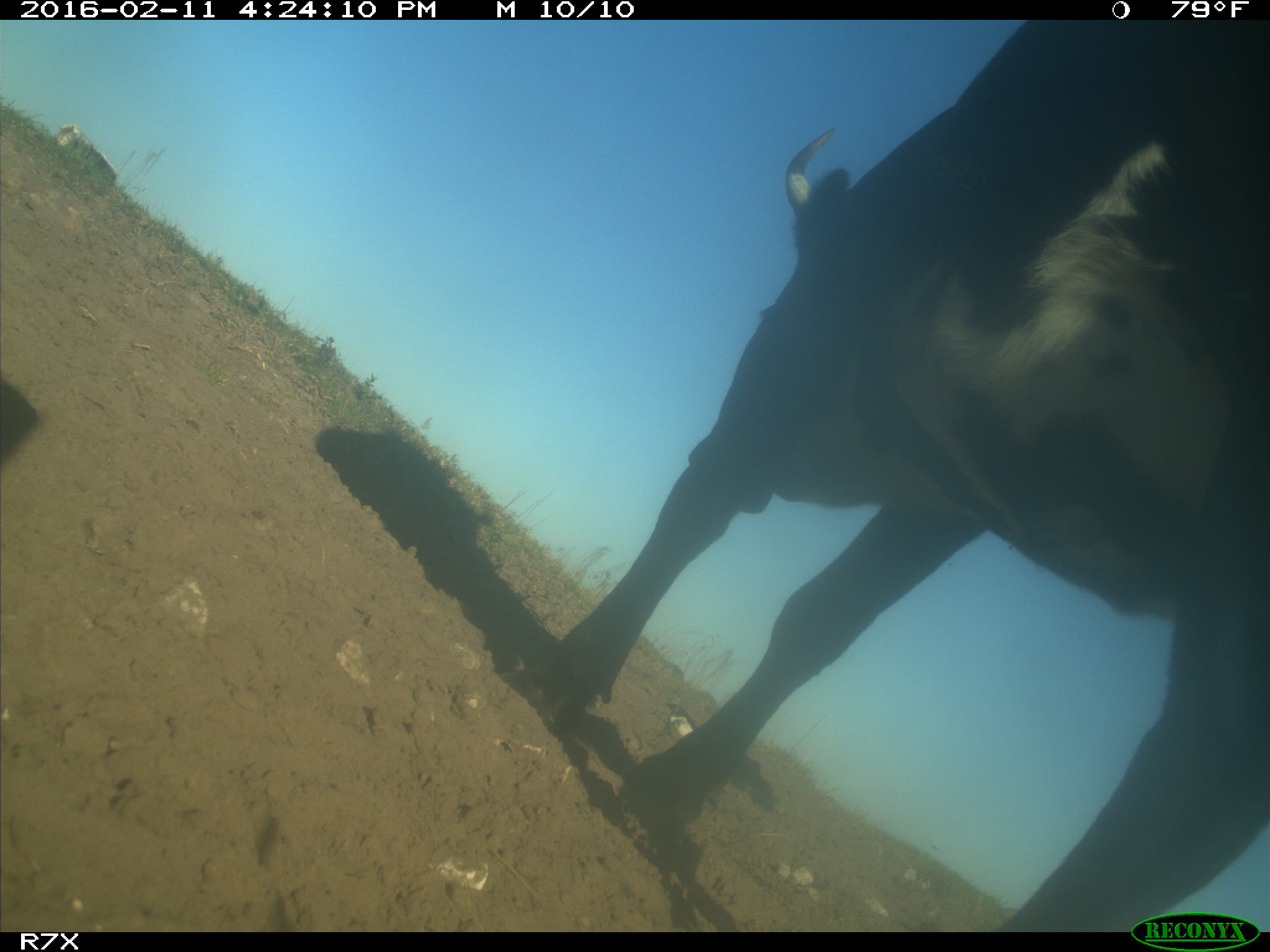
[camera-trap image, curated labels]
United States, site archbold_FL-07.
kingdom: Animalia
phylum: Chordata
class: Mammalia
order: Artiodactyla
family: Bovidae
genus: Bos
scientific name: Bos taurus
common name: domestic cow